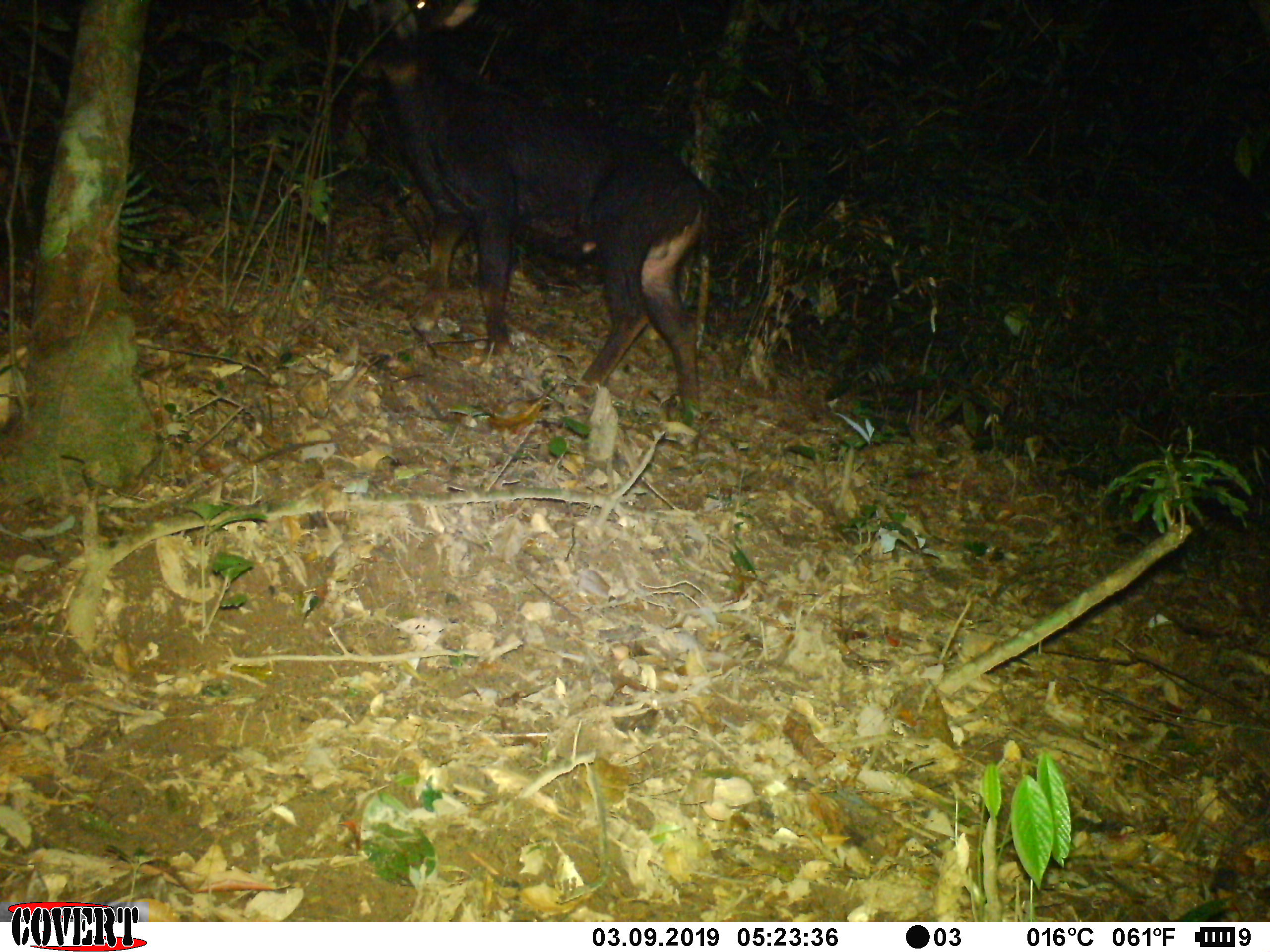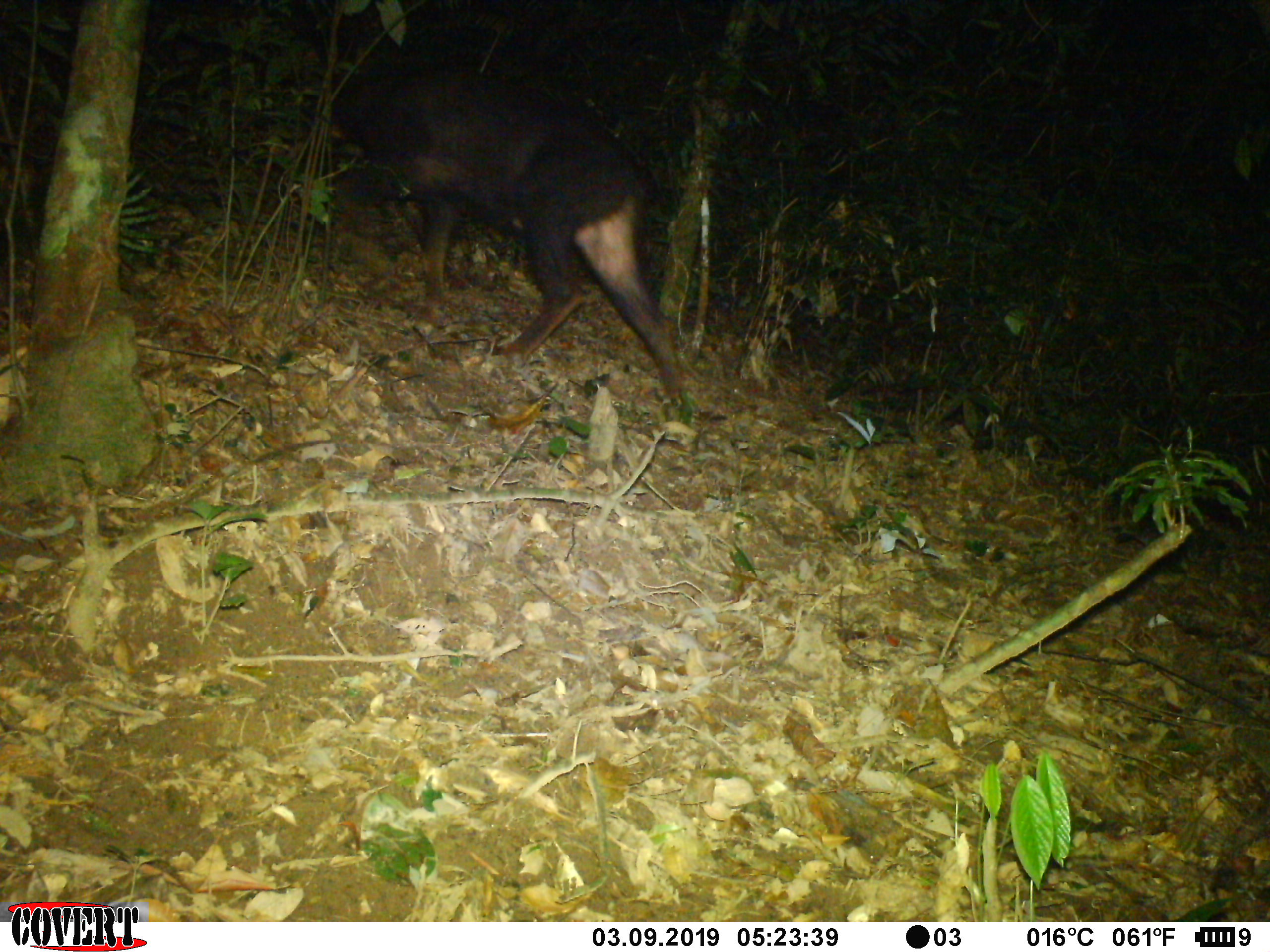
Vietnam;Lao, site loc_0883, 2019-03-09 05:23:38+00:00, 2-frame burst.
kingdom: Animalia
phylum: Chordata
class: Mammalia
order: Artiodactyla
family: Bovidae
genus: Capricornis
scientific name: Capricornis sumatraensis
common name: chinese serow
Chinese serow (Capricornis sumatraensis). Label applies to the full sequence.